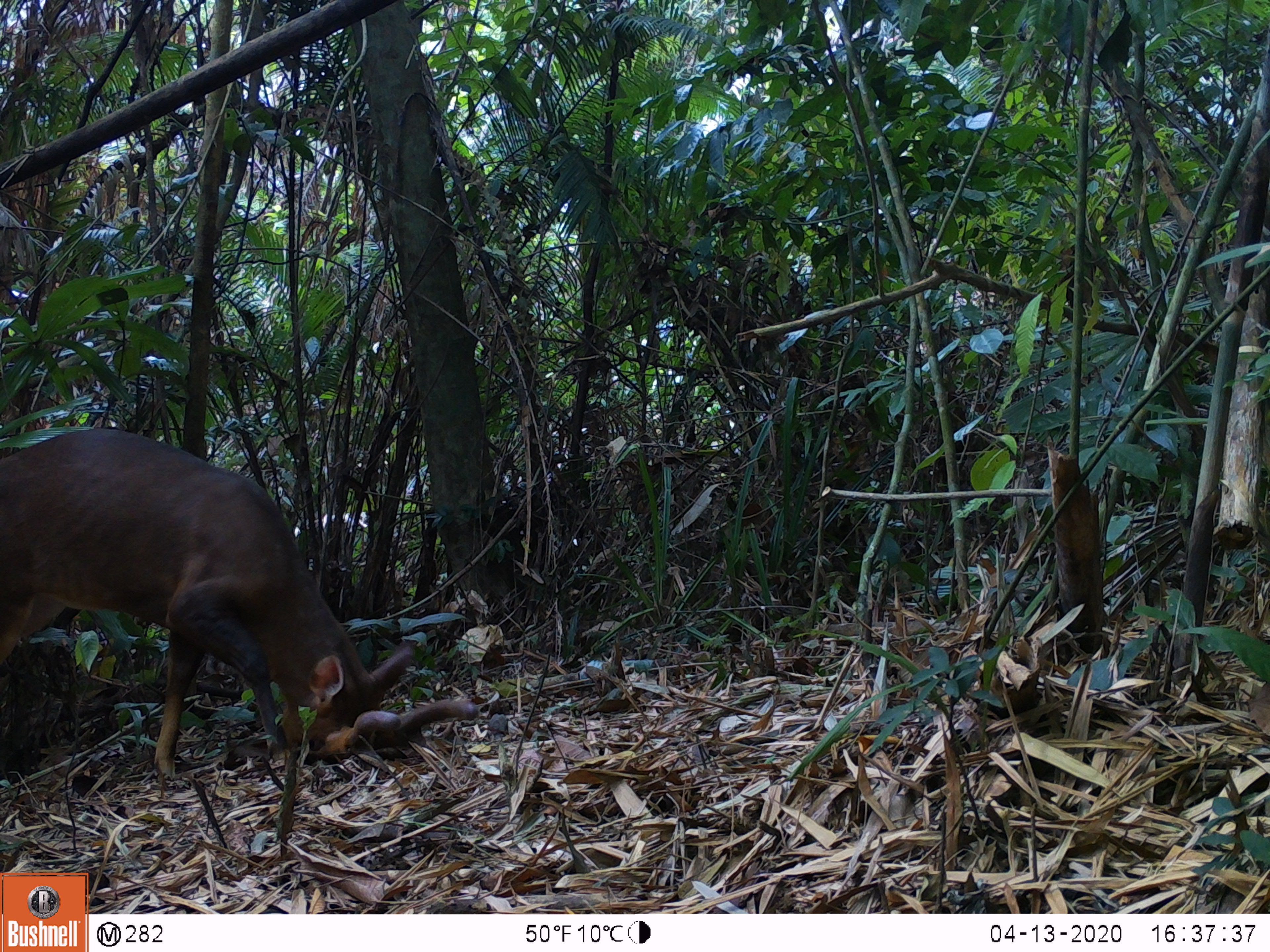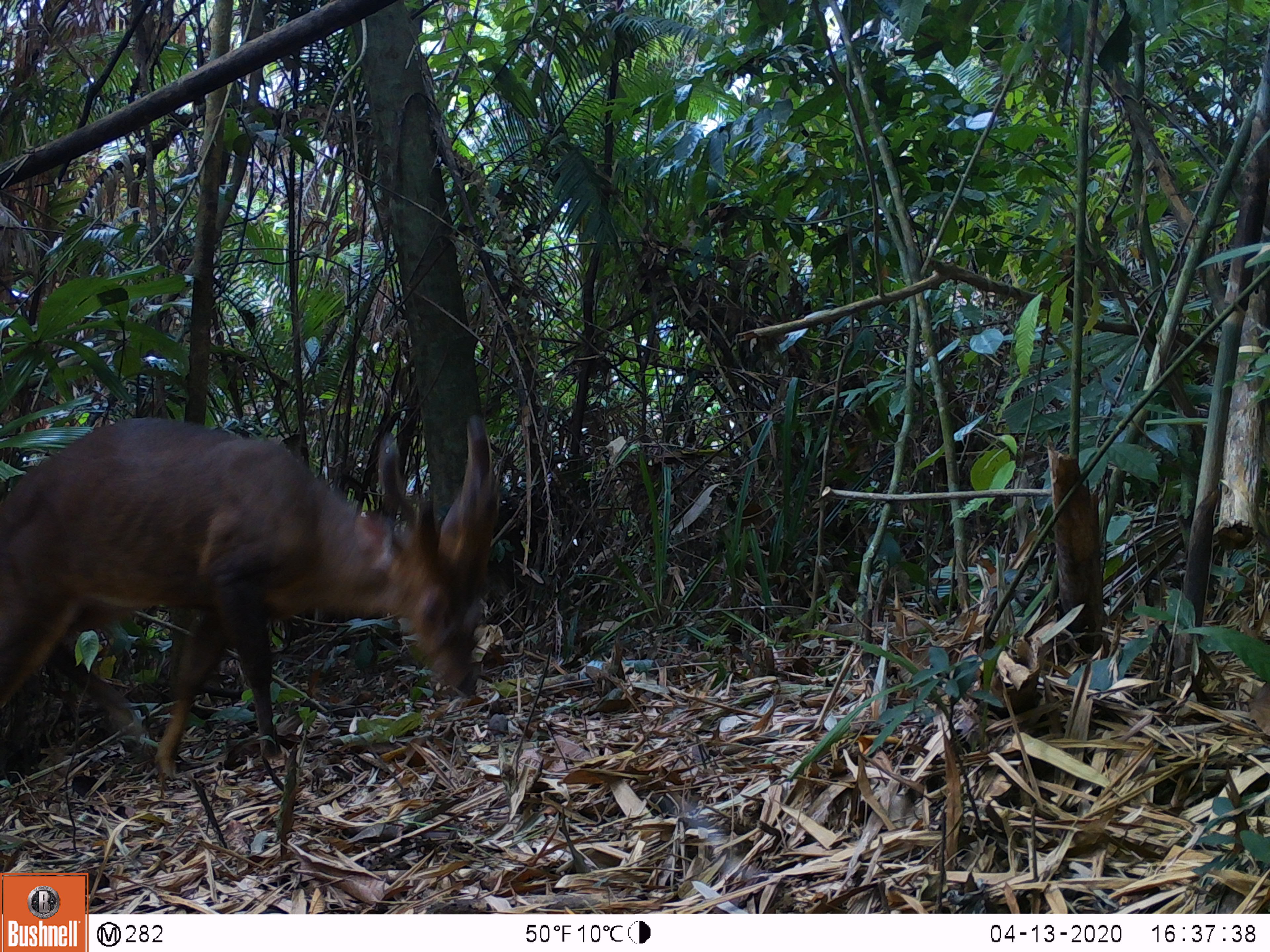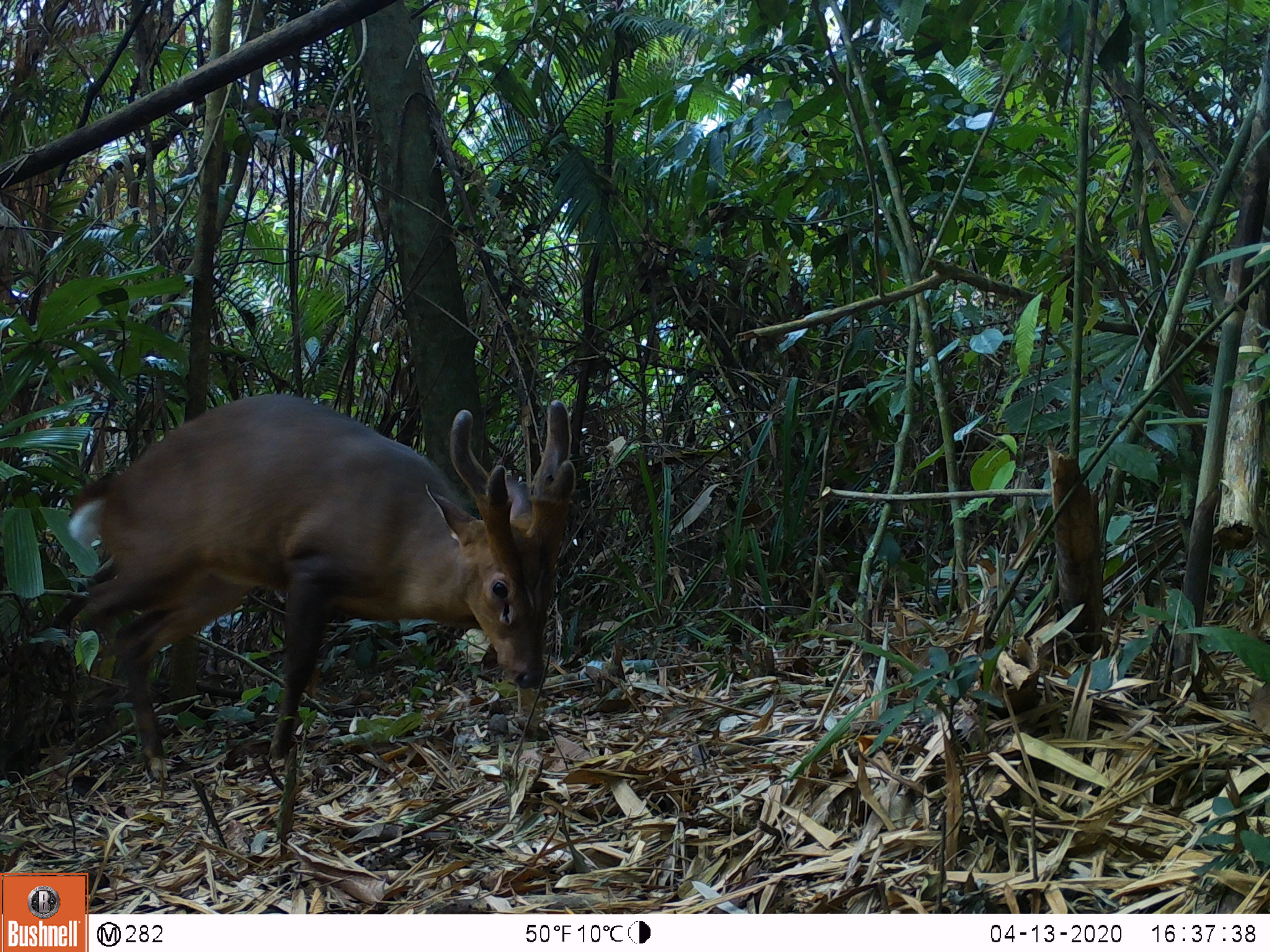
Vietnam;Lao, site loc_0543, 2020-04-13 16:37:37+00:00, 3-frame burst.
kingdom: Animalia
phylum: Chordata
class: Mammalia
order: Artiodactyla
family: Cervidae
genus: Muntiacus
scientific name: Muntiacus vuquangensis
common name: large-antlered muntjac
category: large antlered muntjac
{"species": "large antlered muntjac (large-antlered muntjac) (Muntiacus vuquangensis)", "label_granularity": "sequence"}